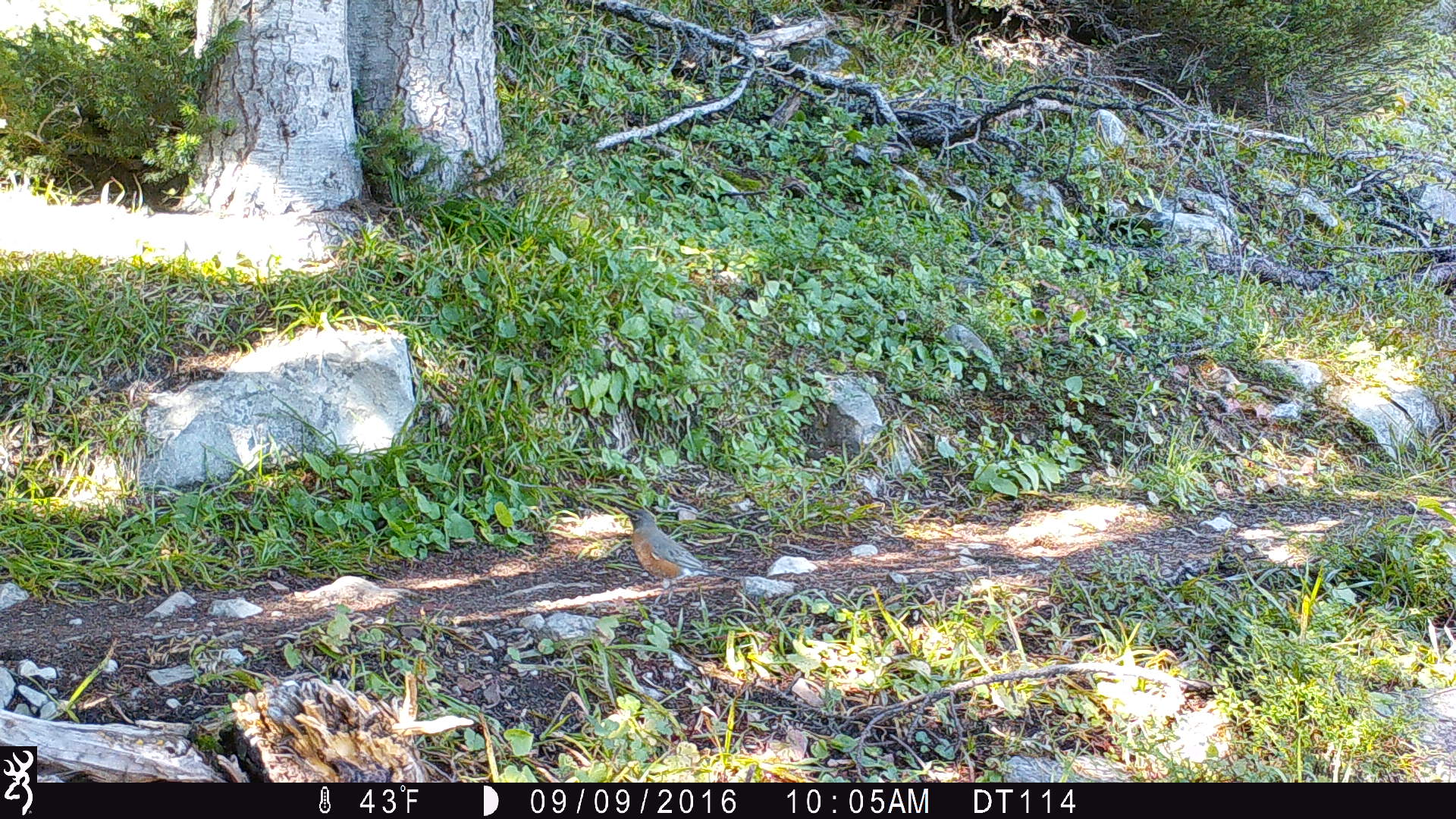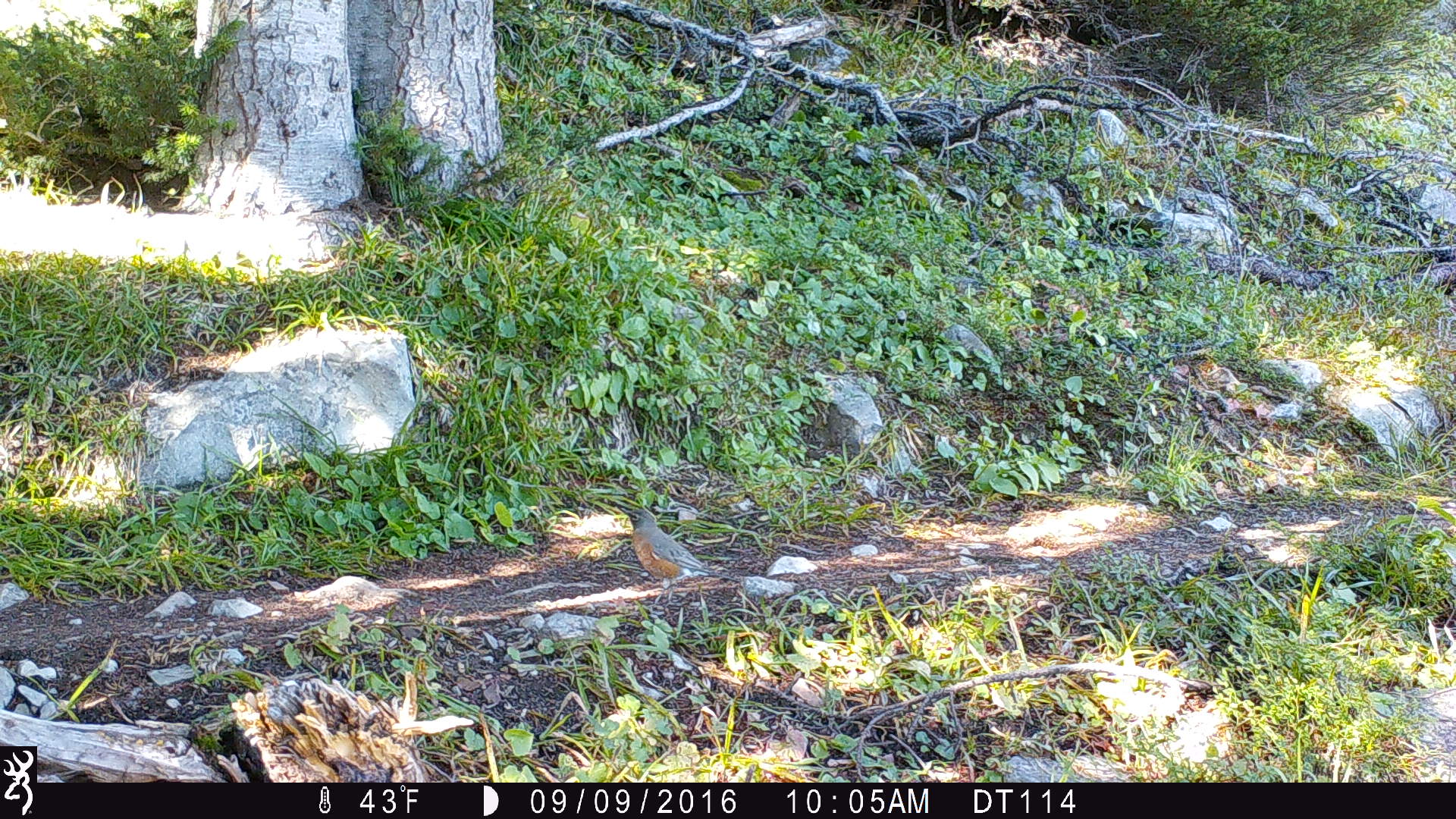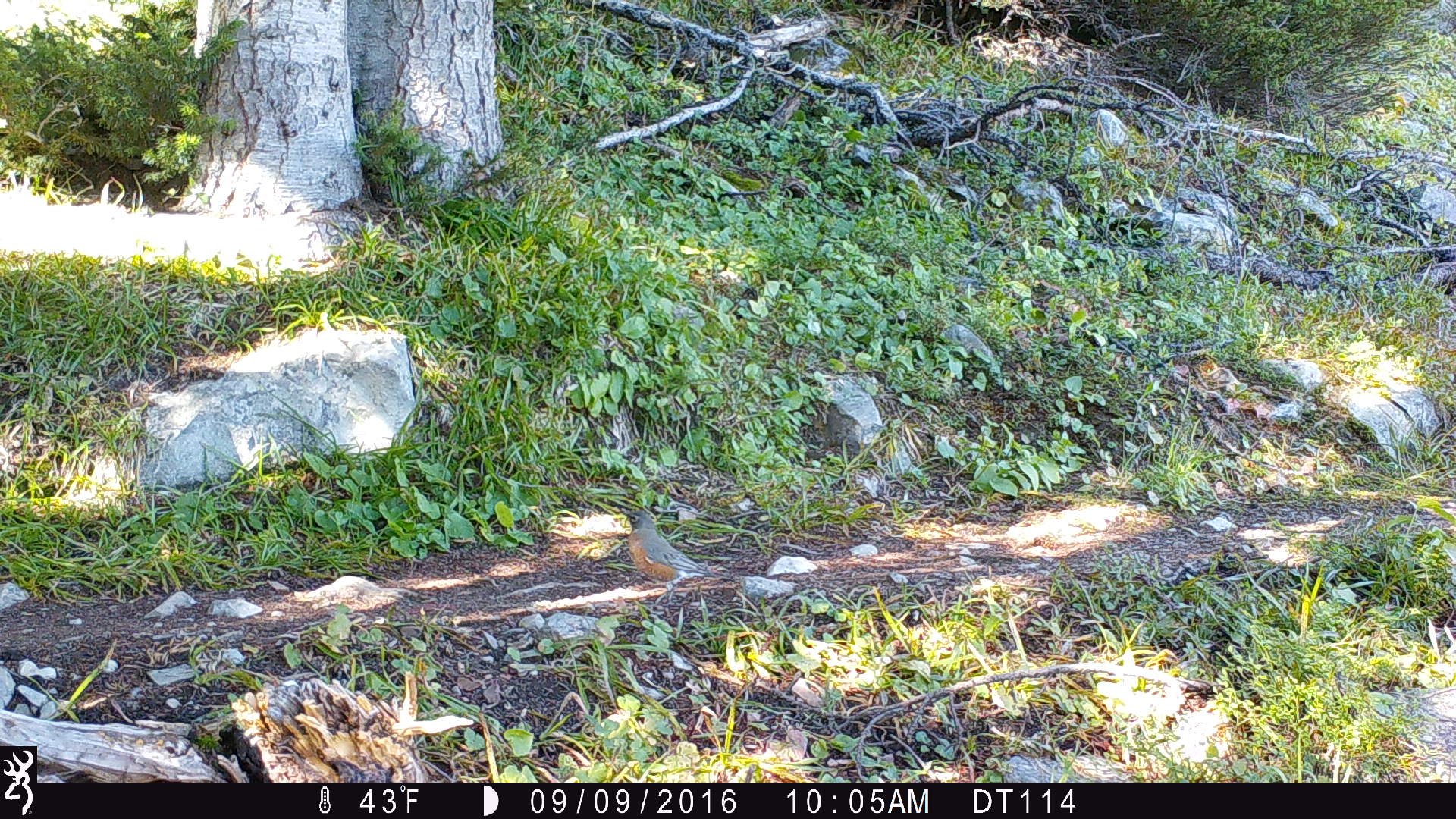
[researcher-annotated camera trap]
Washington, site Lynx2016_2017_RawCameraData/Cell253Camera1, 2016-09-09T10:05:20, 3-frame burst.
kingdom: Animalia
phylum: Chordata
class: Aves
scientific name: Aves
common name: birds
Aves (birds). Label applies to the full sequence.